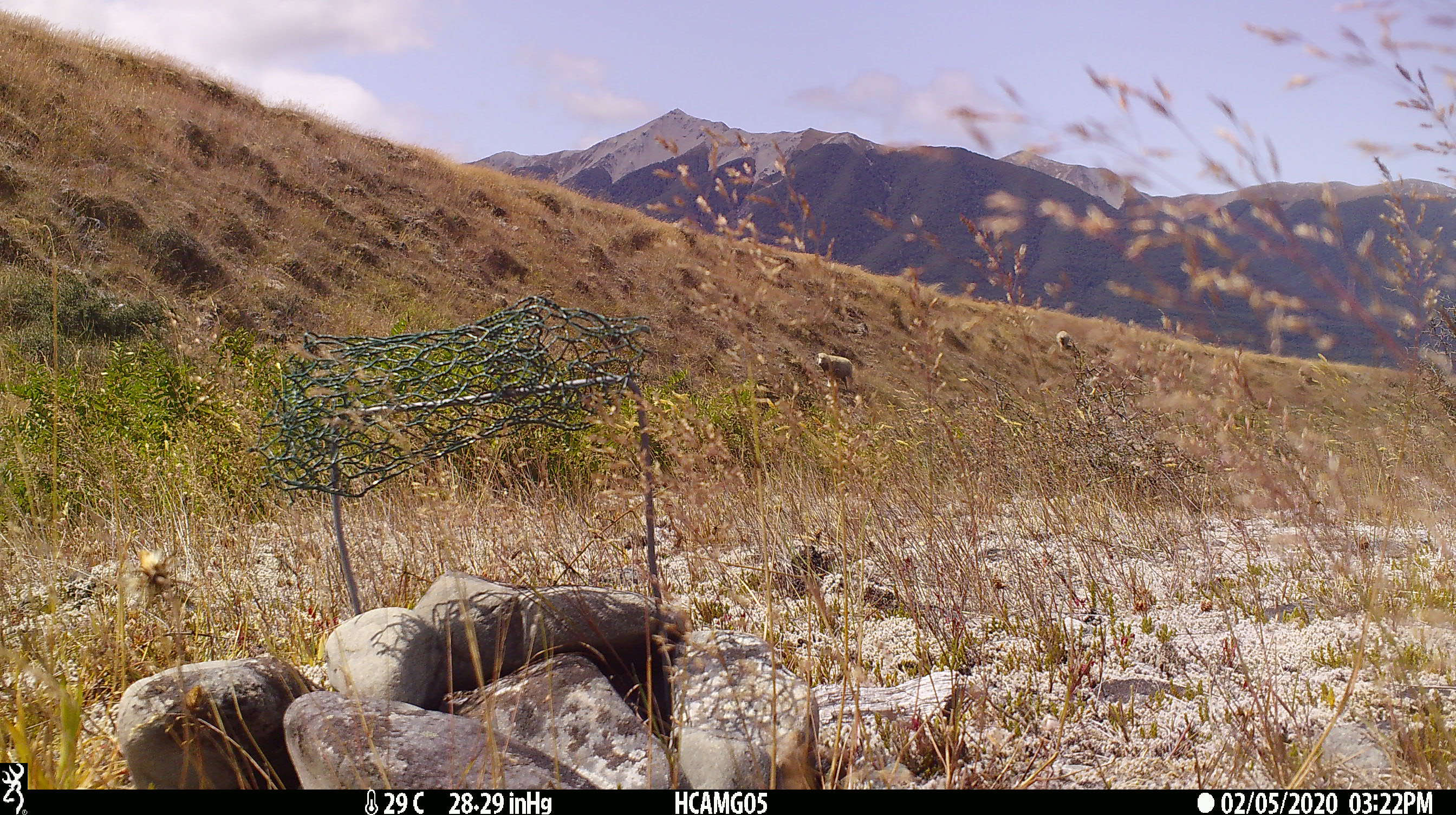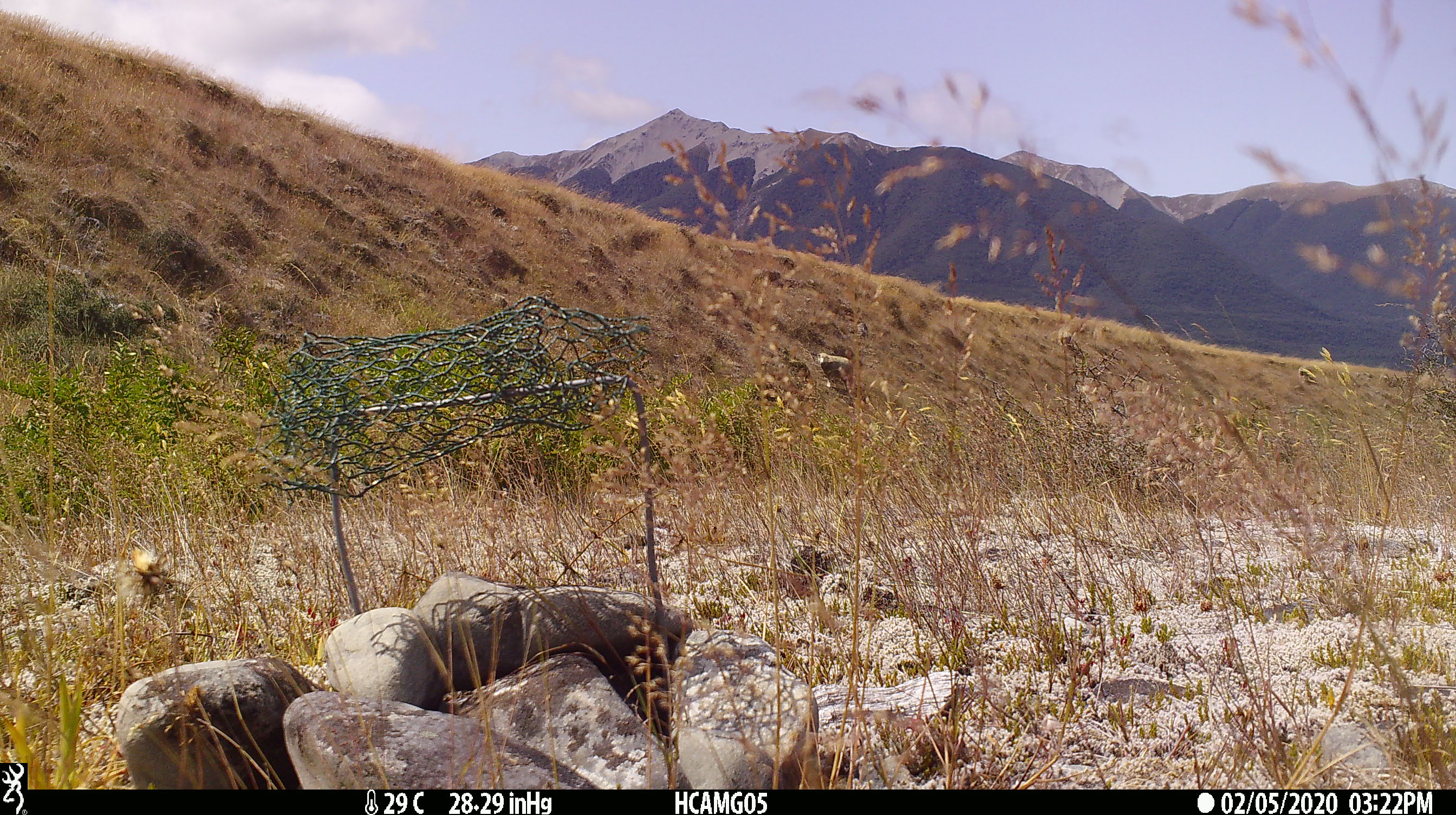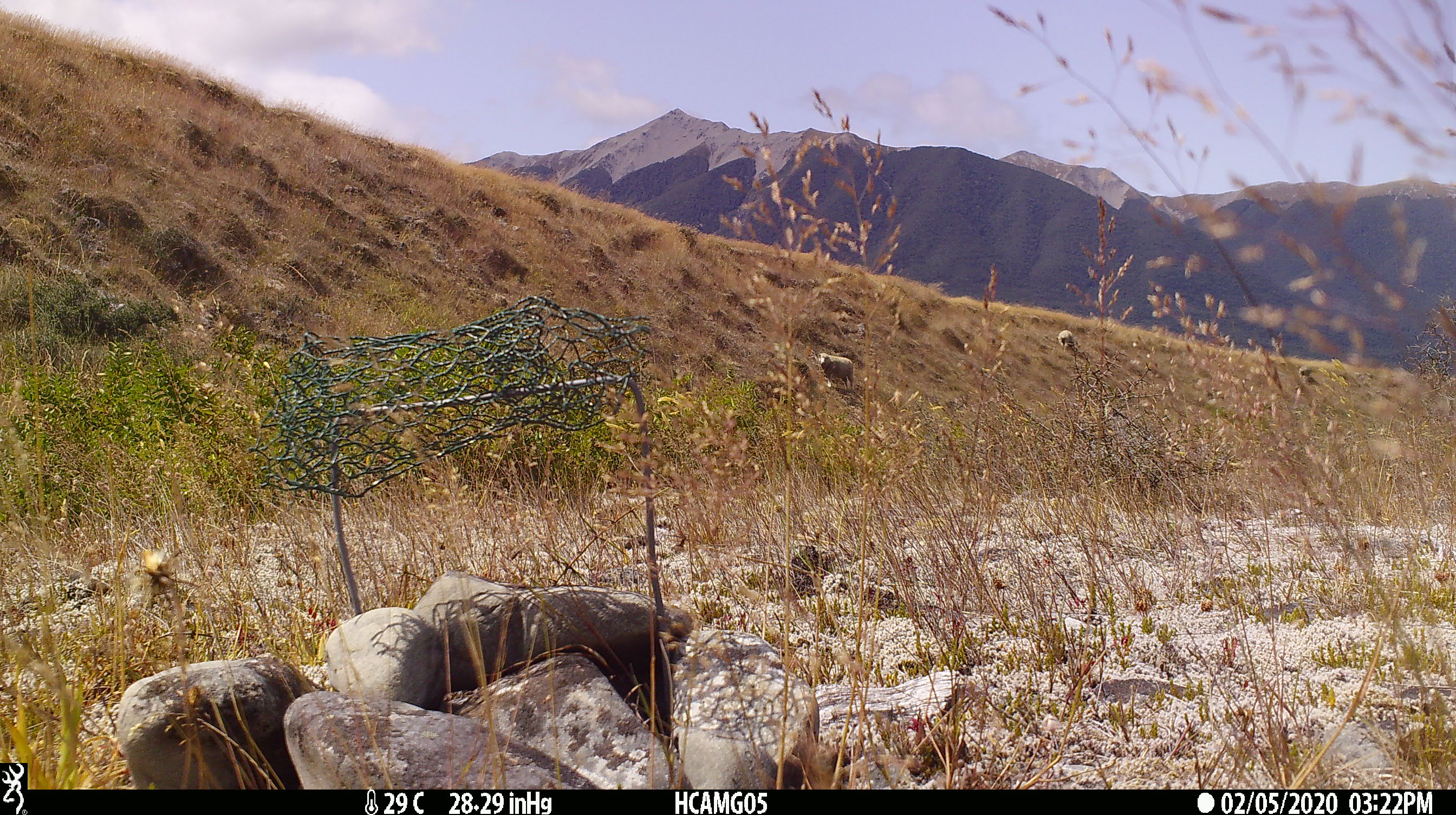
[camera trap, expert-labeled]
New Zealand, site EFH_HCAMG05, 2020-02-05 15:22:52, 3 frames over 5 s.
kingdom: Animalia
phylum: Chordata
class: Mammalia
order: Artiodactyla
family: Bovidae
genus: Ovis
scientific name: Ovis aries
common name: domestic sheep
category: sheep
Sheep (domestic sheep) (Ovis aries).